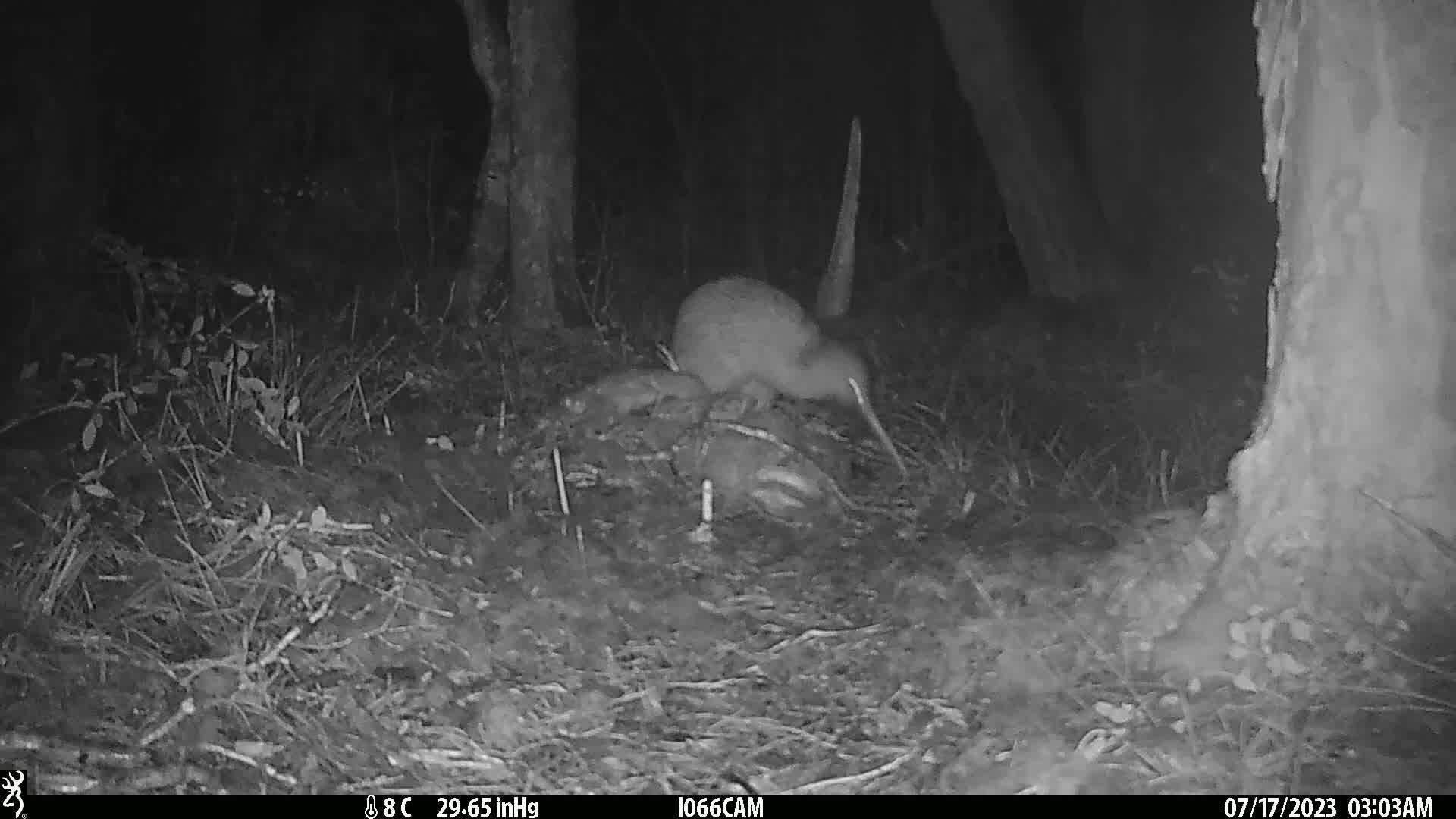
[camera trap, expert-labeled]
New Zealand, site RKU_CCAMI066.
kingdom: Animalia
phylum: Chordata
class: Aves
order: Apterygiformes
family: Apterygidae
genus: Apteryx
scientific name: Apteryx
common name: kiwi